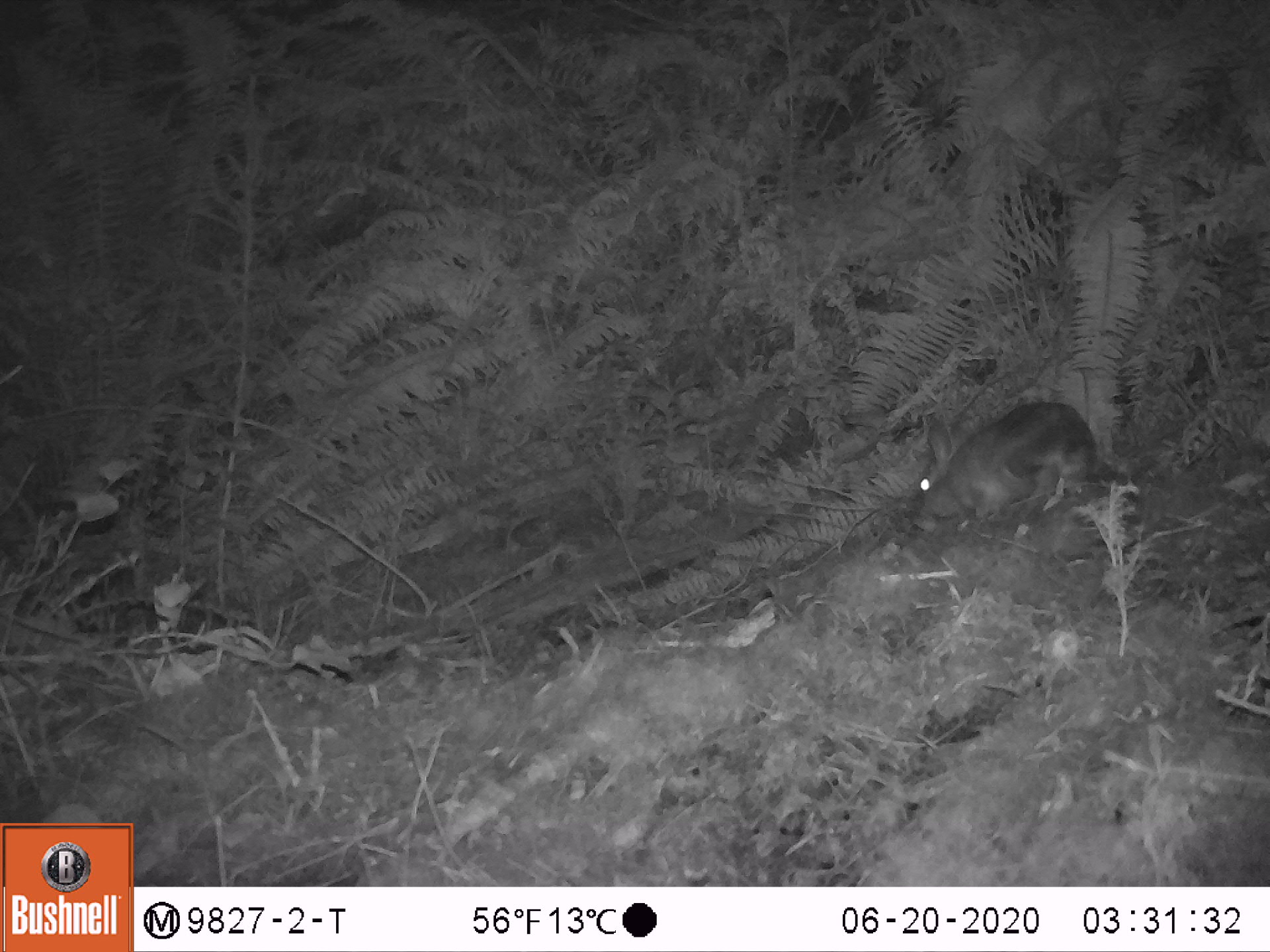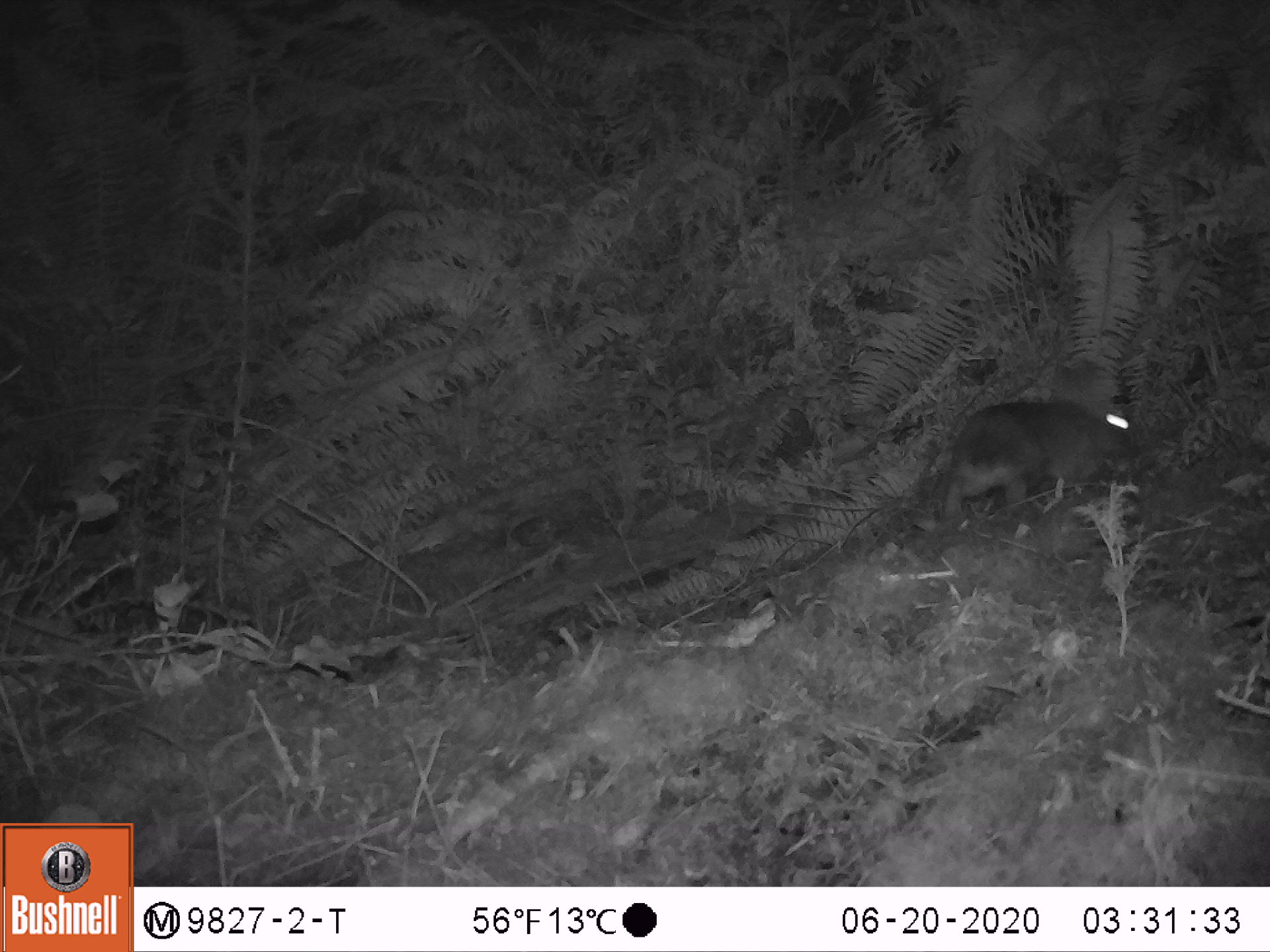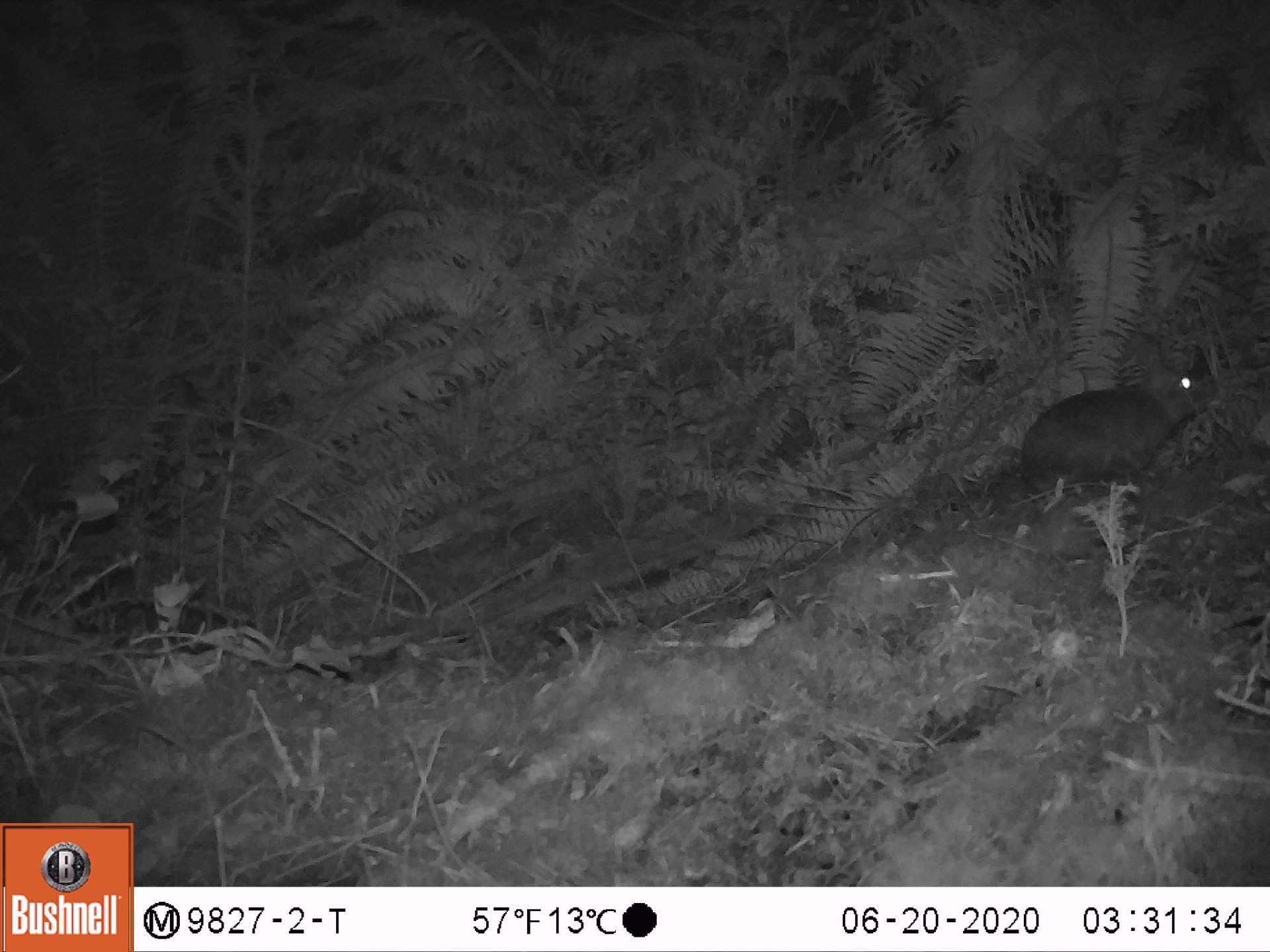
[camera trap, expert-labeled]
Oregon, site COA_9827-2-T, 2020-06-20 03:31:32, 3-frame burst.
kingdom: Animalia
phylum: Chordata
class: Mammalia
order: Lagomorpha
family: Leporidae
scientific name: Leporidae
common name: hares and rabbits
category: leporidae family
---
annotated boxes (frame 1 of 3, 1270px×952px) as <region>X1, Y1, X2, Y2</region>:
leporidae family: <region>898, 400, 1140, 532</region>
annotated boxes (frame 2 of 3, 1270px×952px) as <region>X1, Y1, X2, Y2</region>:
leporidae family: <region>918, 361, 1136, 530</region>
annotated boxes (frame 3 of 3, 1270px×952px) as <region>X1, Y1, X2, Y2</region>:
leporidae family: <region>1014, 331, 1213, 498</region>